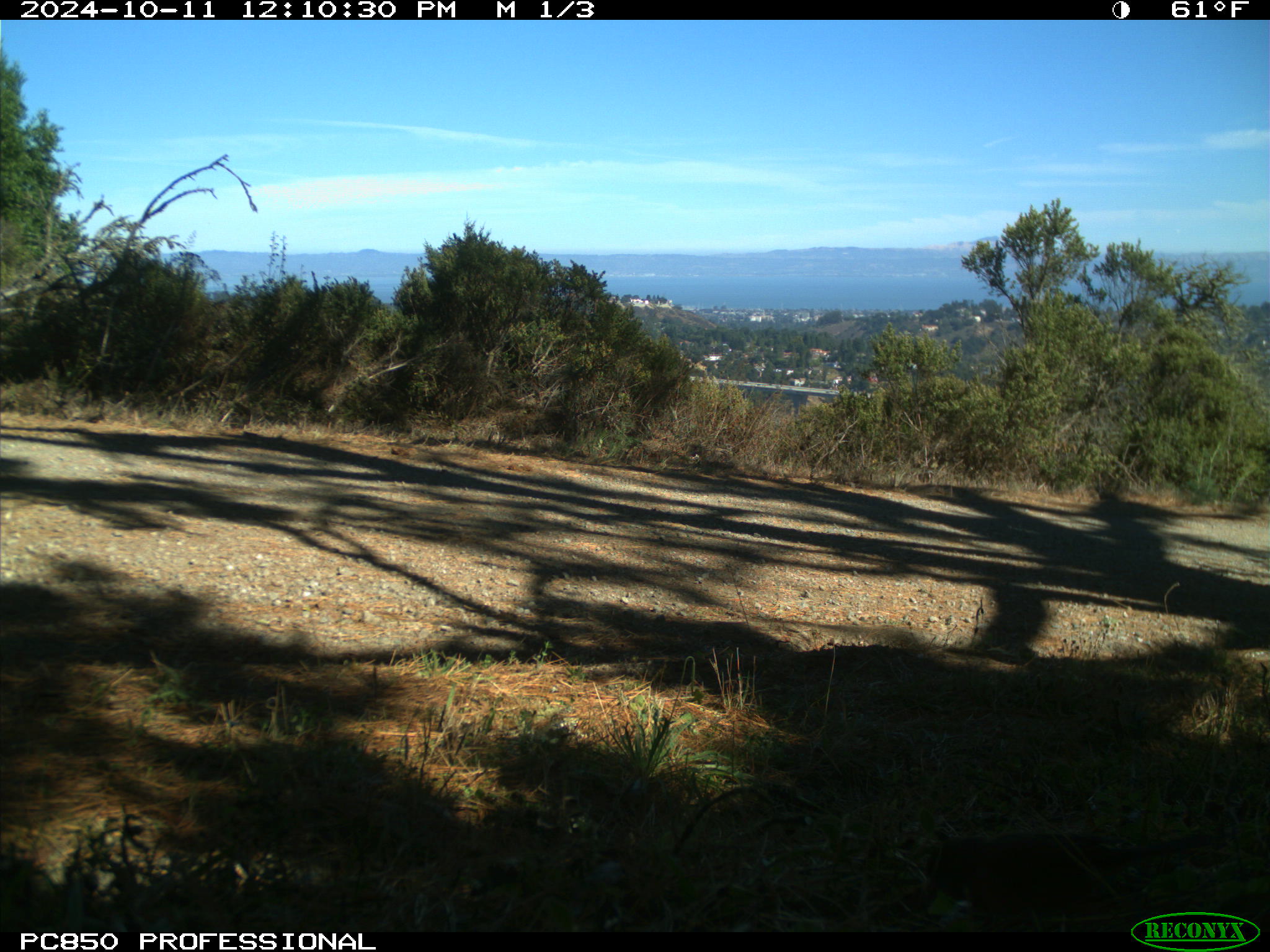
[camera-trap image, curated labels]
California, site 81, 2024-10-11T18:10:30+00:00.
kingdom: Animalia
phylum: Chordata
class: Aves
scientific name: Aves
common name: bird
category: unknown bird